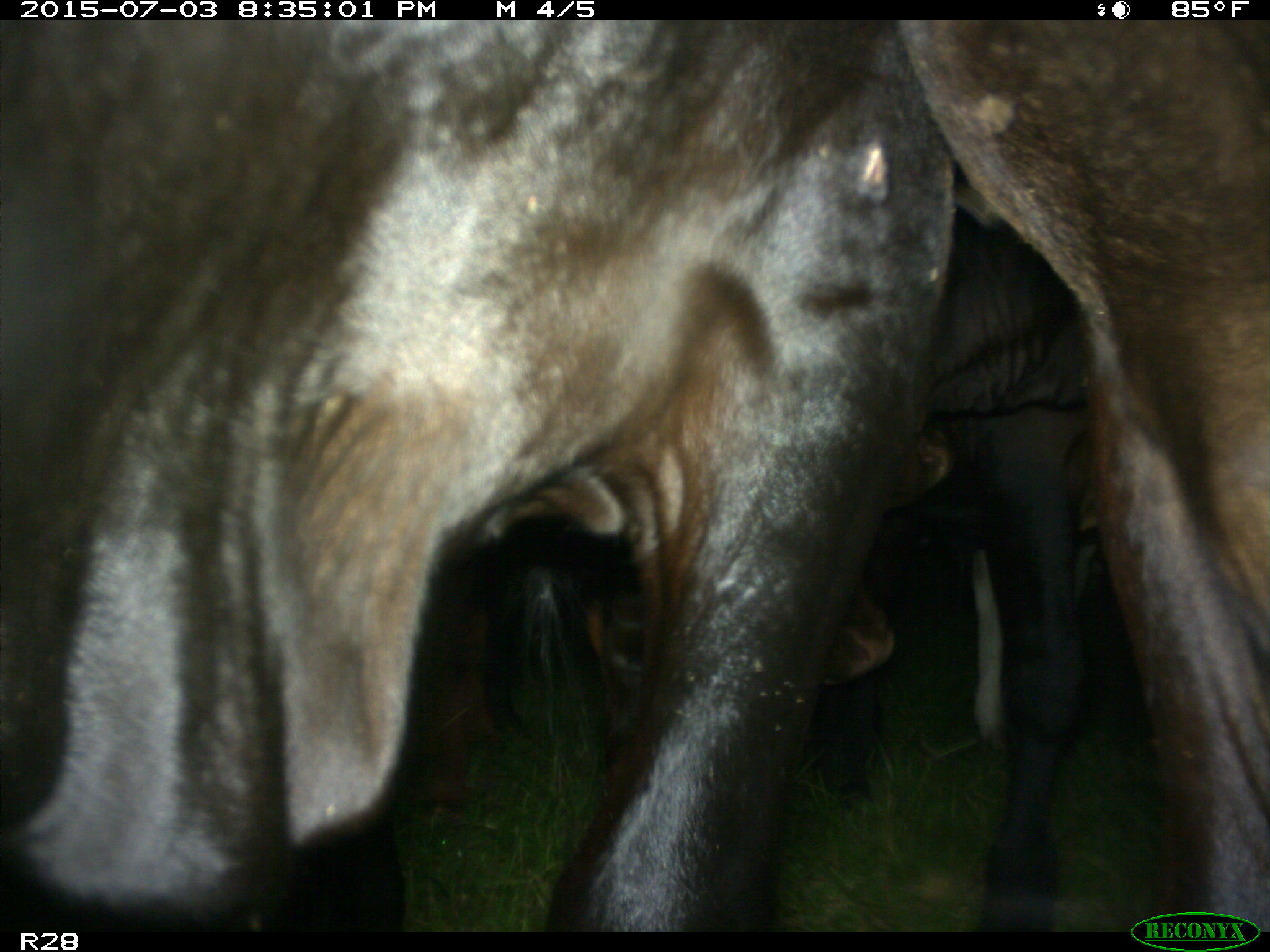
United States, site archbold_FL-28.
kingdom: Animalia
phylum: Chordata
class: Mammalia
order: Artiodactyla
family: Bovidae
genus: Bos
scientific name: Bos taurus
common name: domestic cow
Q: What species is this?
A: Bos taurus (domestic cow).